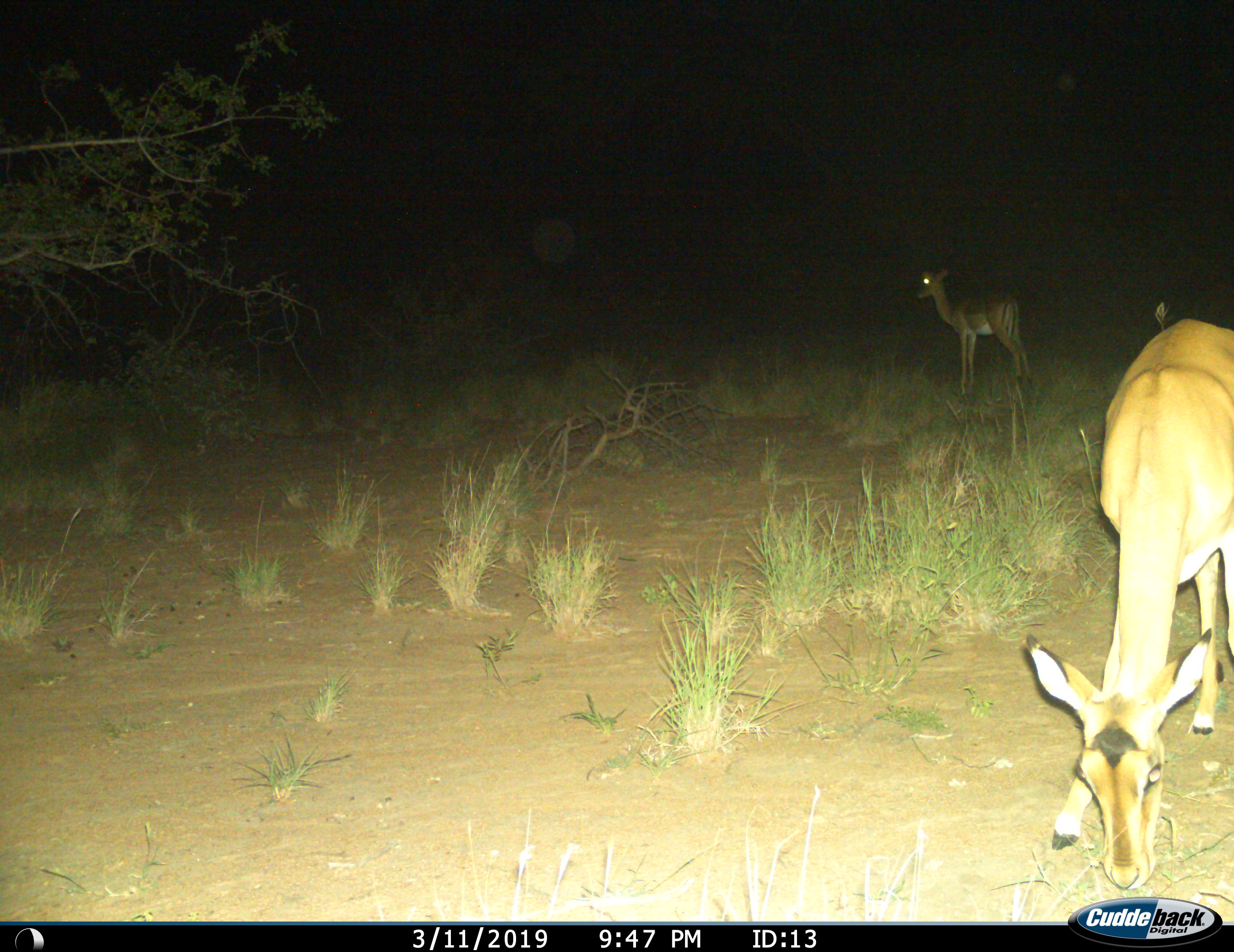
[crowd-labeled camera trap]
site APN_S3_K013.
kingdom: Animalia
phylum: Chordata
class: Mammalia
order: Artiodactyla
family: Bovidae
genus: Aepyceros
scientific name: Aepyceros melampus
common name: impala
Impala (Aepyceros melampus), count 2. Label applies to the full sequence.